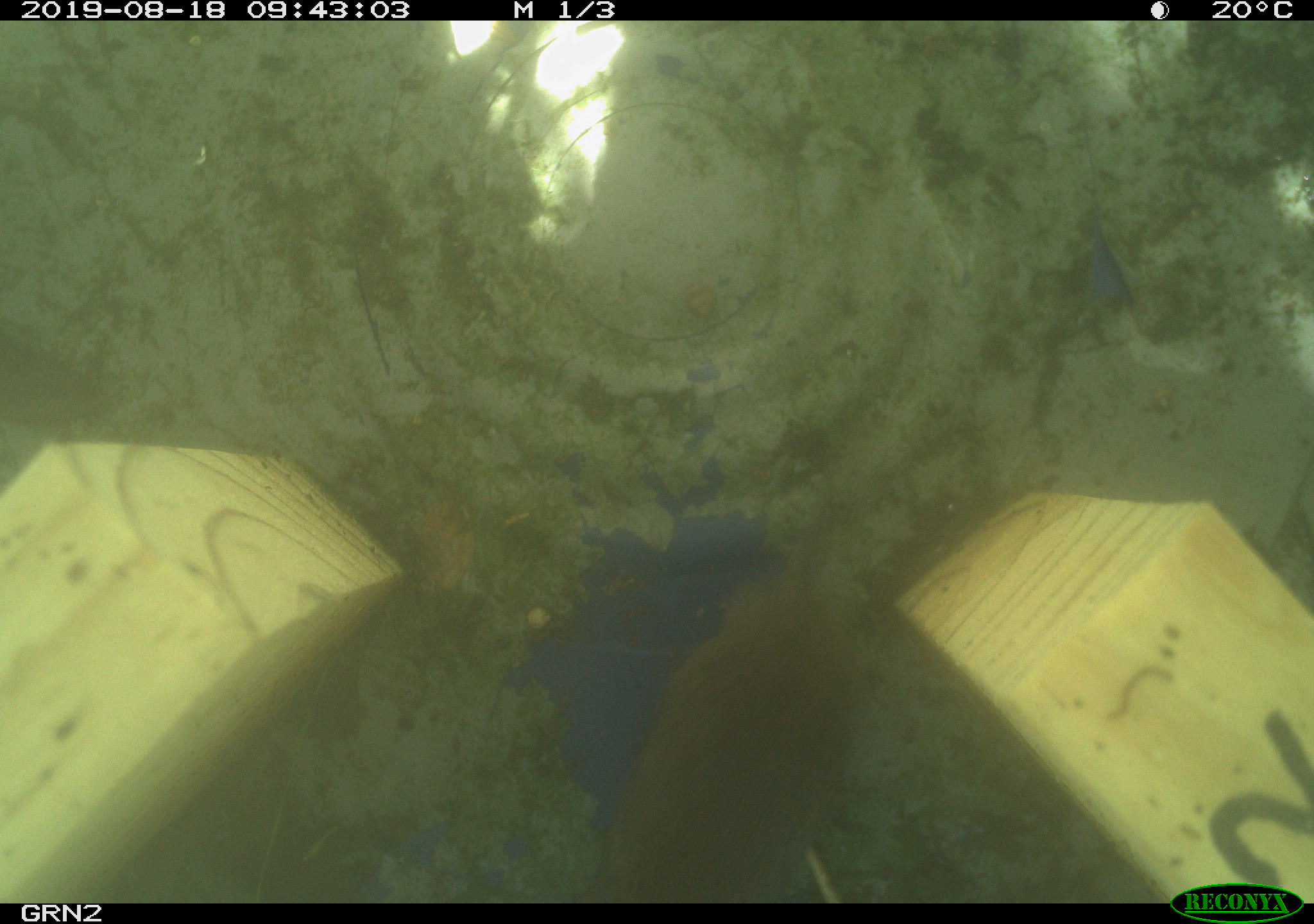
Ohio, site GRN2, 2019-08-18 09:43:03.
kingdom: Animalia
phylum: Chordata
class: Mammalia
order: Rodentia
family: Cricetidae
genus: Microtus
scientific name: Microtus pennsylvanicus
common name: meadow vole